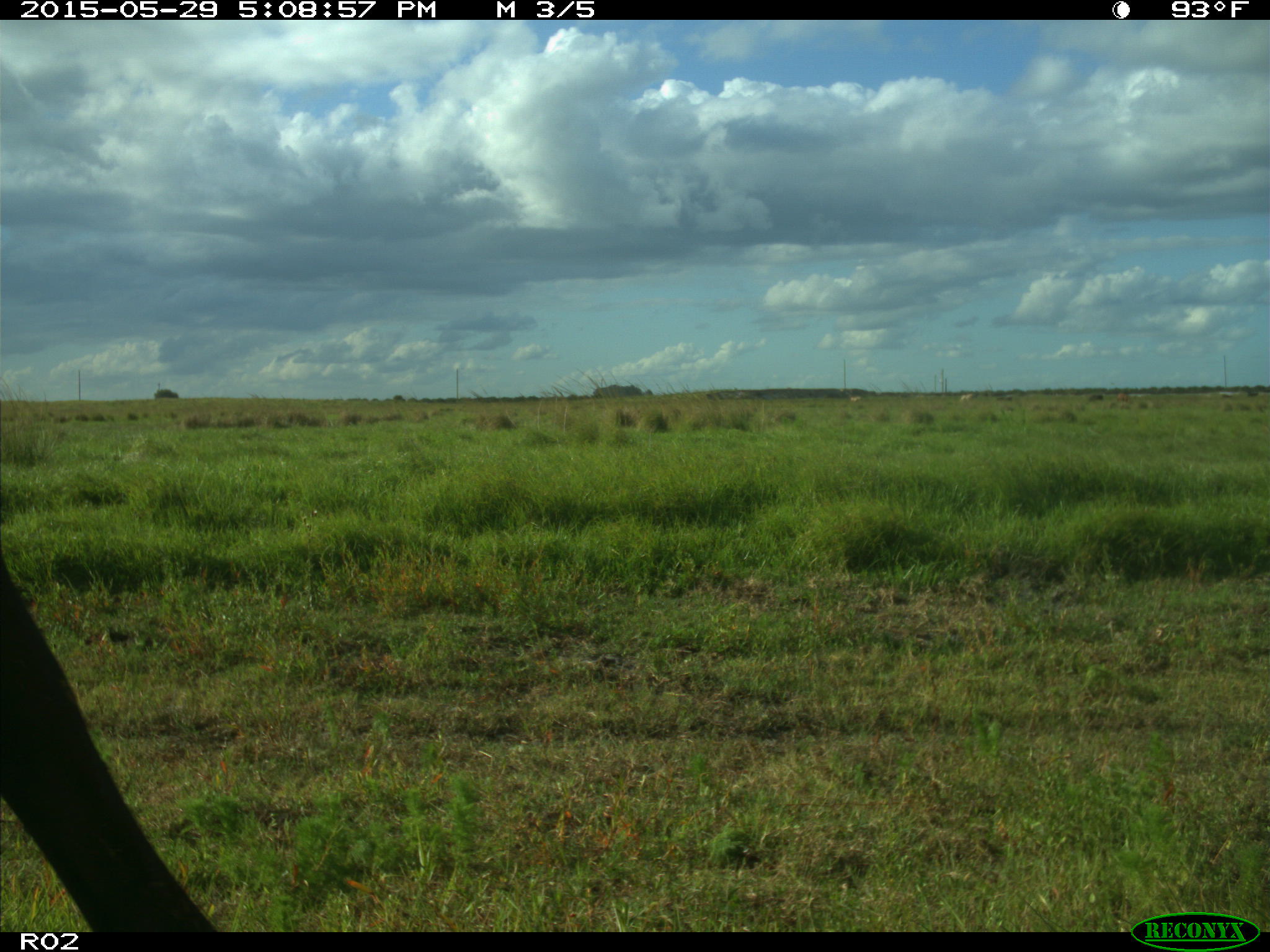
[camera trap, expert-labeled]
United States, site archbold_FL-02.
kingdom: Animalia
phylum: Chordata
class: Mammalia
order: Artiodactyla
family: Bovidae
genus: Bos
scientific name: Bos taurus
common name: domestic cow